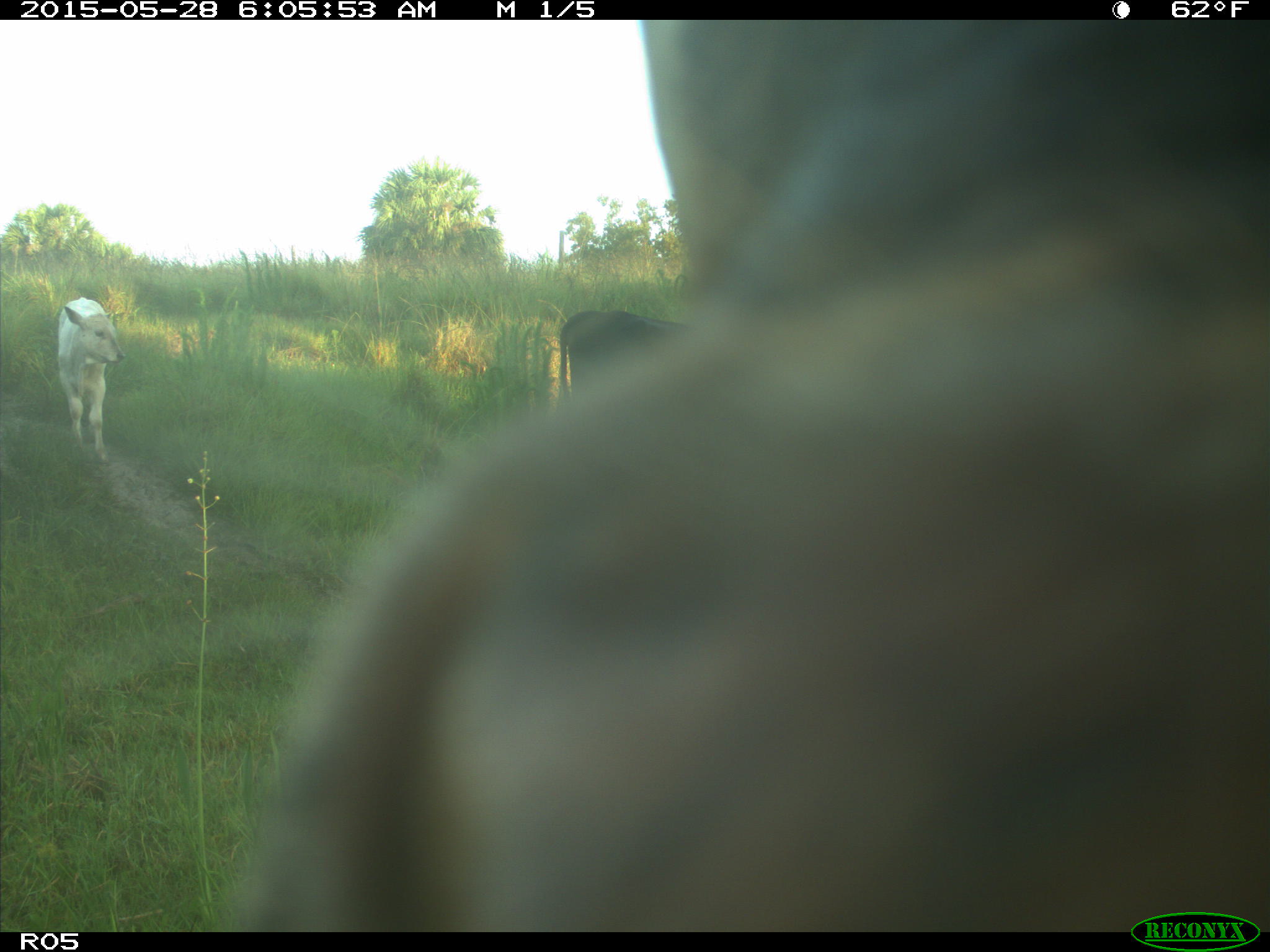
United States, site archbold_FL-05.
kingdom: Animalia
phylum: Chordata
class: Mammalia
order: Artiodactyla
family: Bovidae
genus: Bos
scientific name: Bos taurus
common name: domestic cow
Bos taurus (domestic cow).